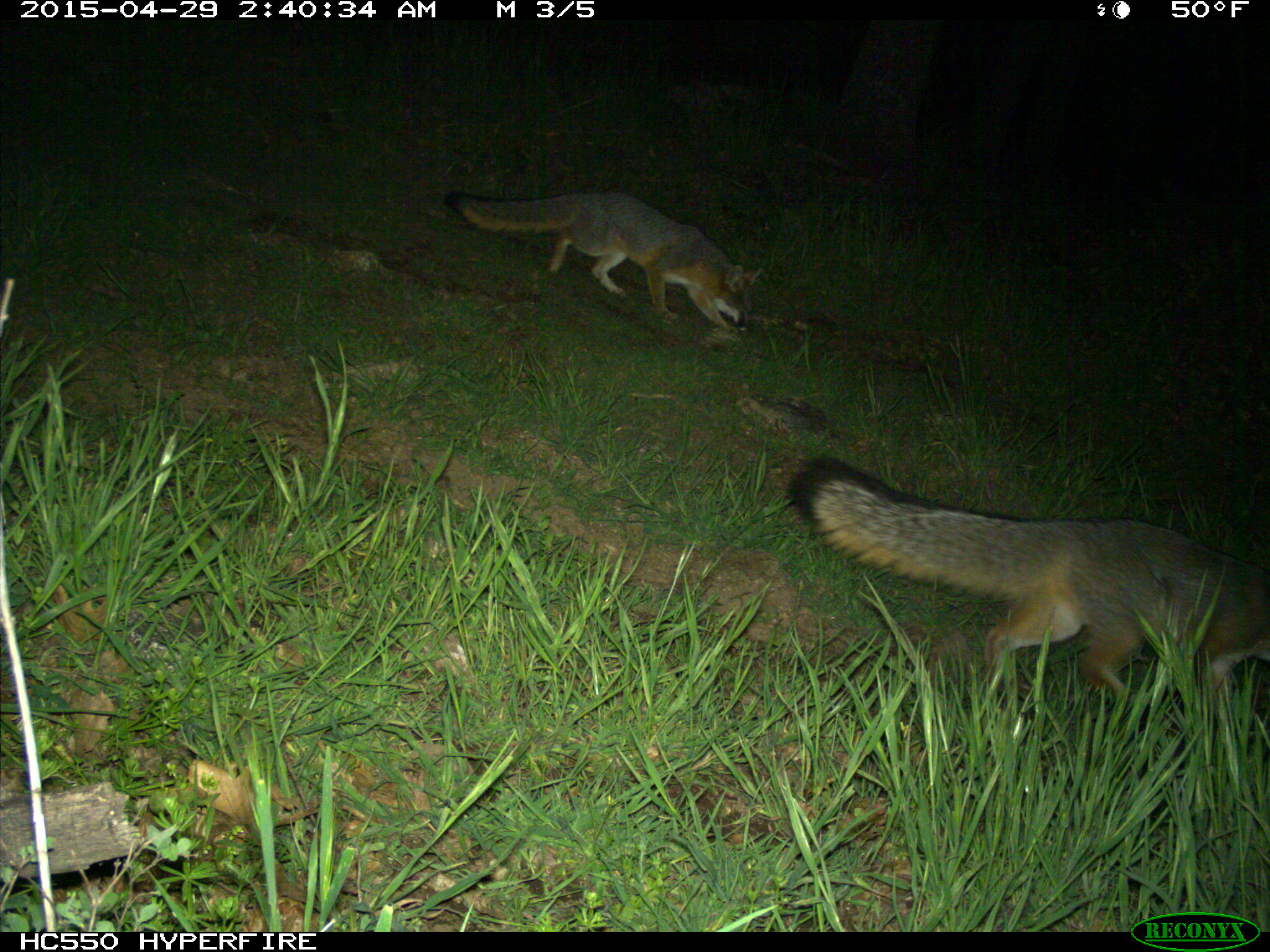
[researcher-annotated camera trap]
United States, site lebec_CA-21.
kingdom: Animalia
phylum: Chordata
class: Mammalia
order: Carnivora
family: Canidae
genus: Urocyon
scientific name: Urocyon cinereoargenteus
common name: gray fox